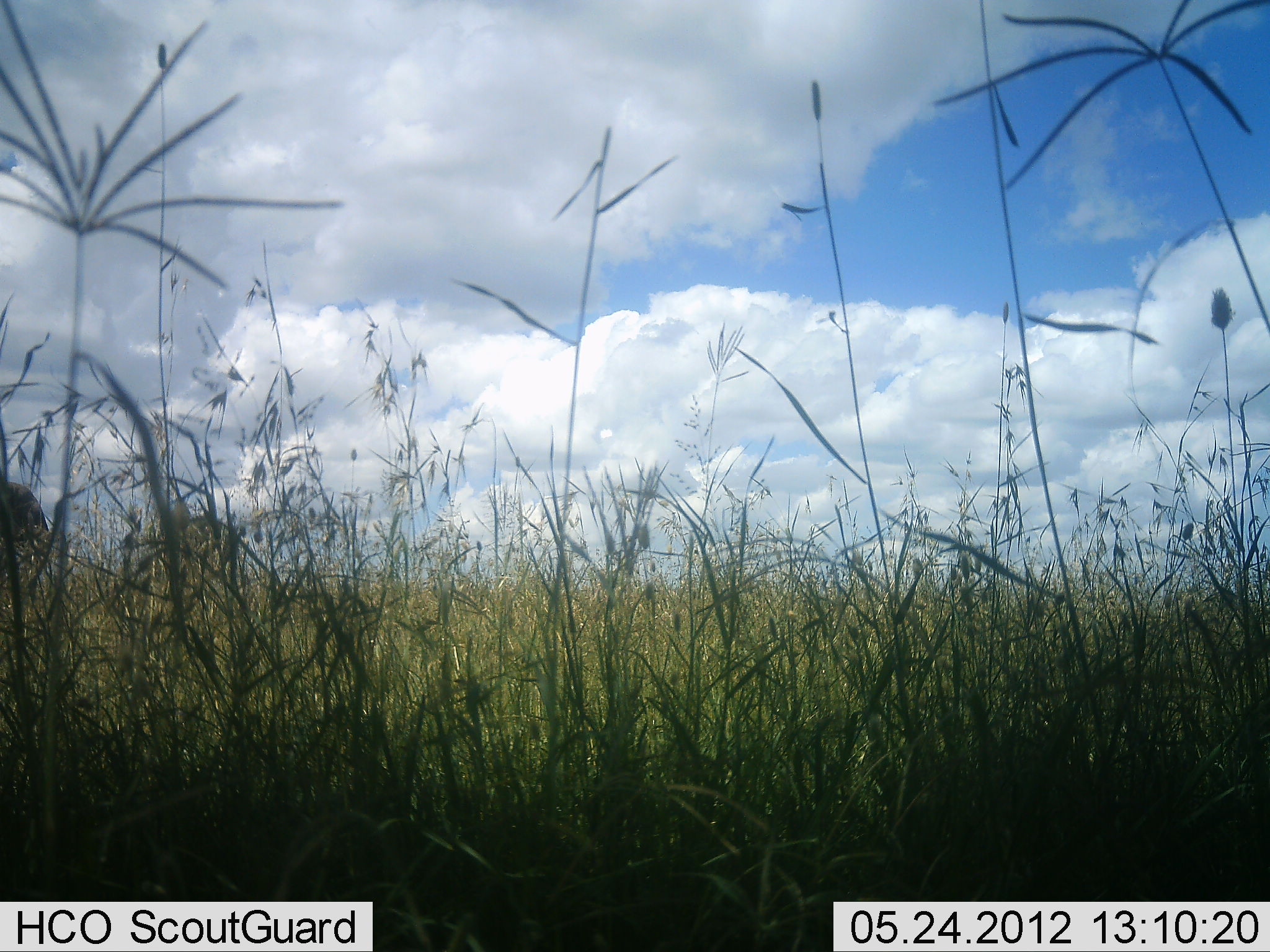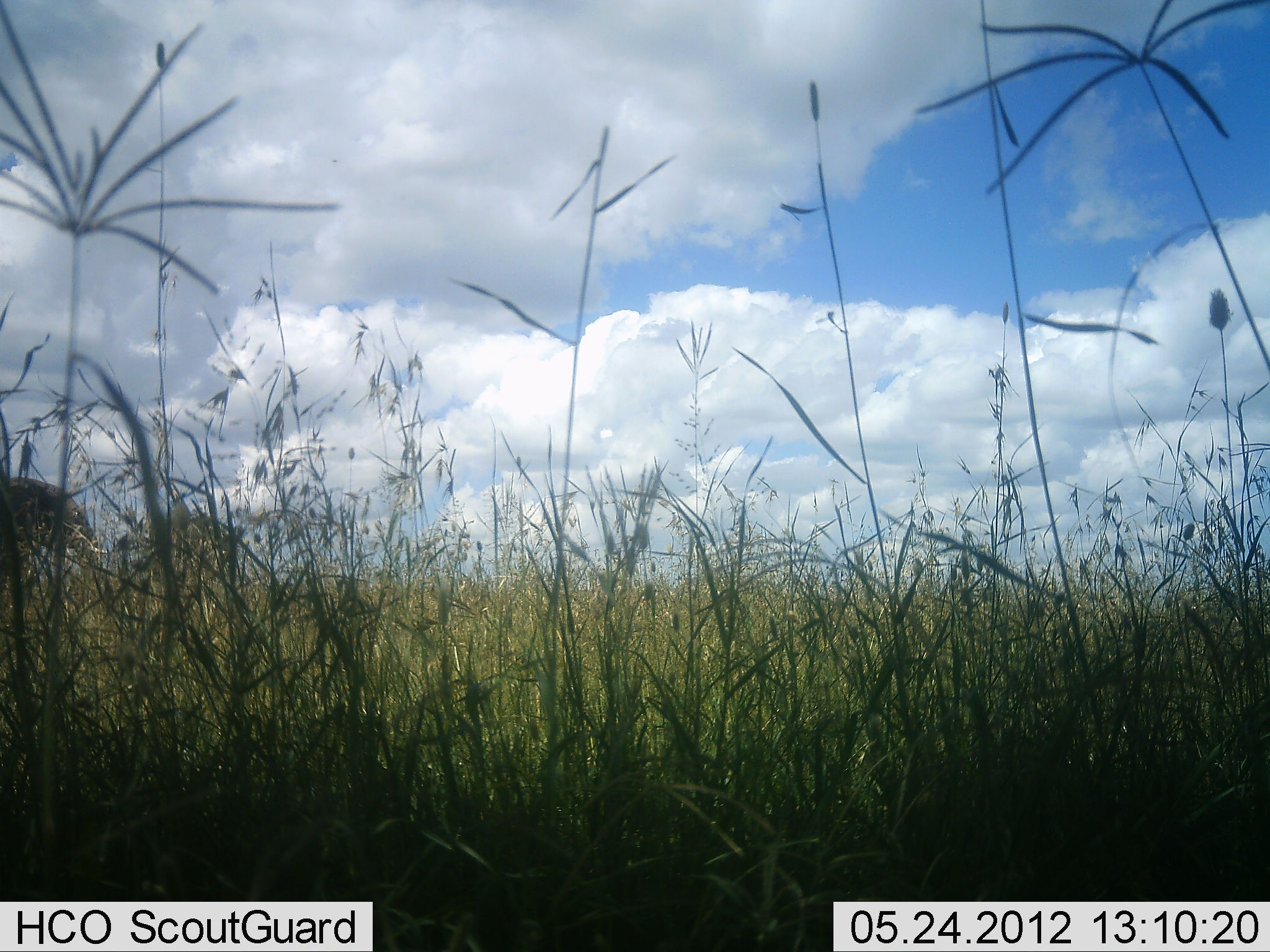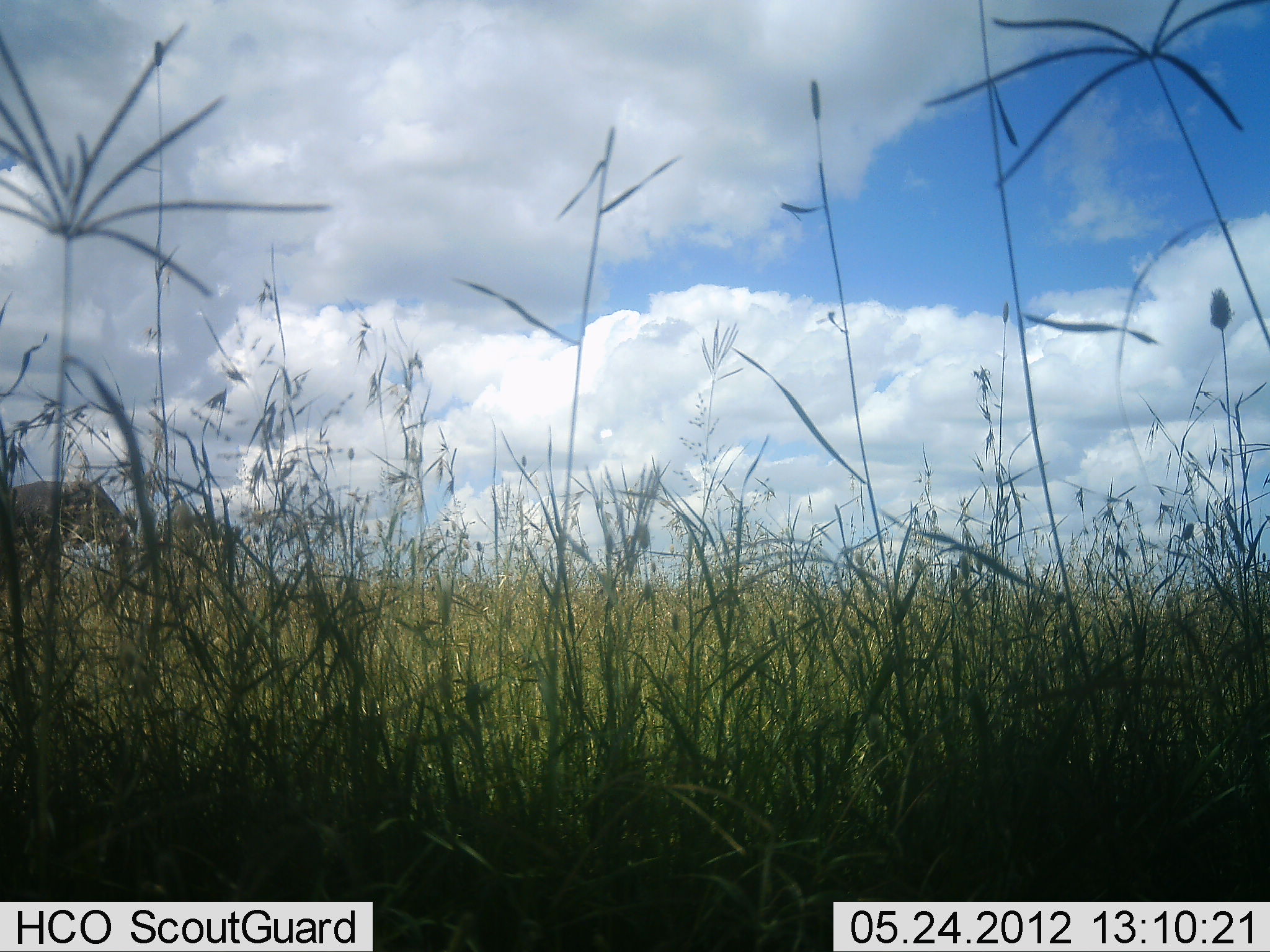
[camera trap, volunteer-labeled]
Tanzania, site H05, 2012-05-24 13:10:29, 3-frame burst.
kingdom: Animalia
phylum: Chordata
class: Mammalia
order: Proboscidea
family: Elephantidae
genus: Loxodonta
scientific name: Loxodonta africana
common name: african bush elephant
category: elephant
Elephant (african bush elephant) (Loxodonta africana), count 1. Behavior (volunteer vote fractions): standing 11%, resting 0%, moving 100%, interacting 0%. Young present (vote fraction): 0%. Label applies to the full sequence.